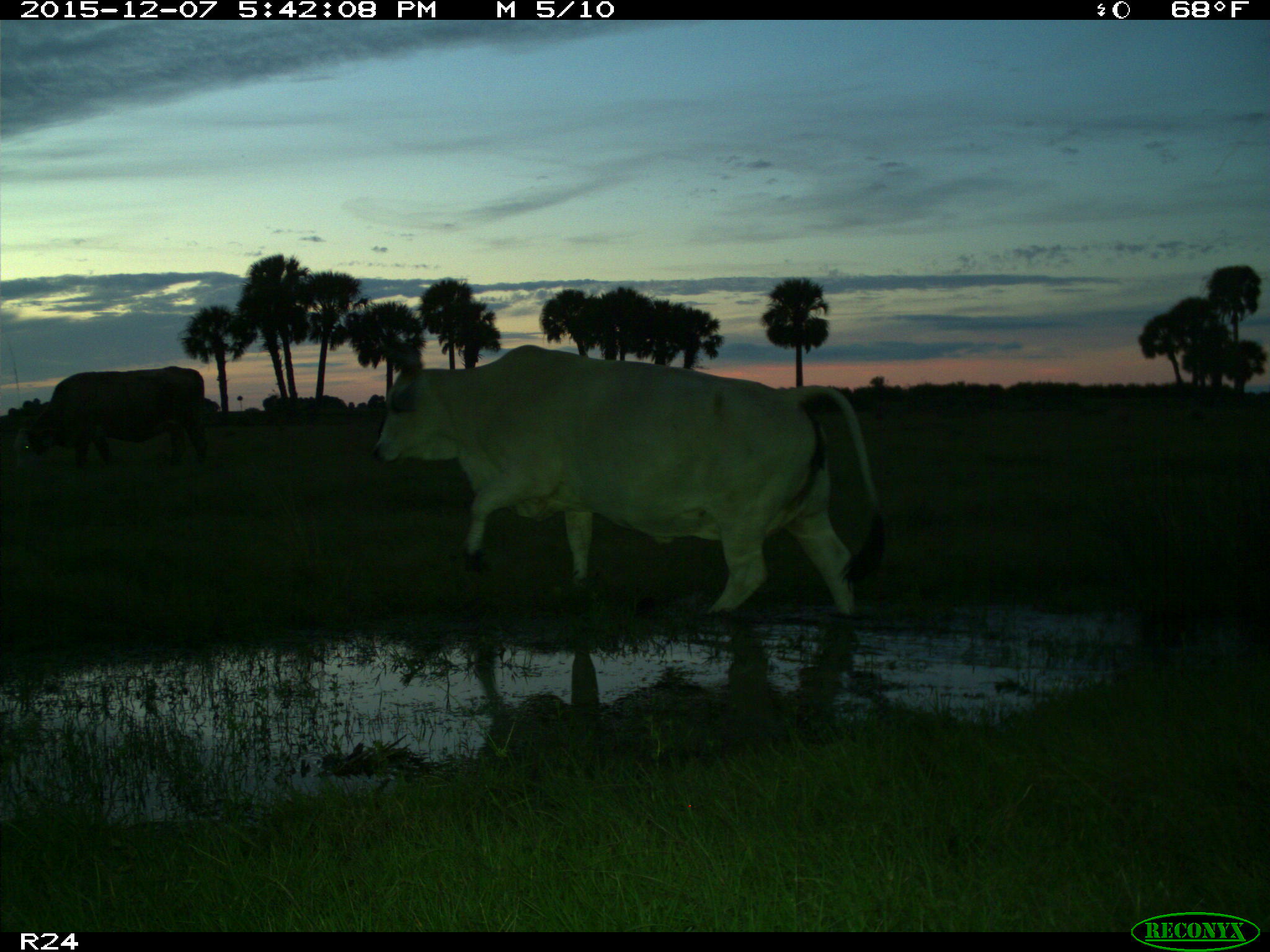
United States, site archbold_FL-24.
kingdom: Animalia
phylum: Chordata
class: Mammalia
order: Artiodactyla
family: Bovidae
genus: Bos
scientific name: Bos taurus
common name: domestic cow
Bos taurus (domestic cow).